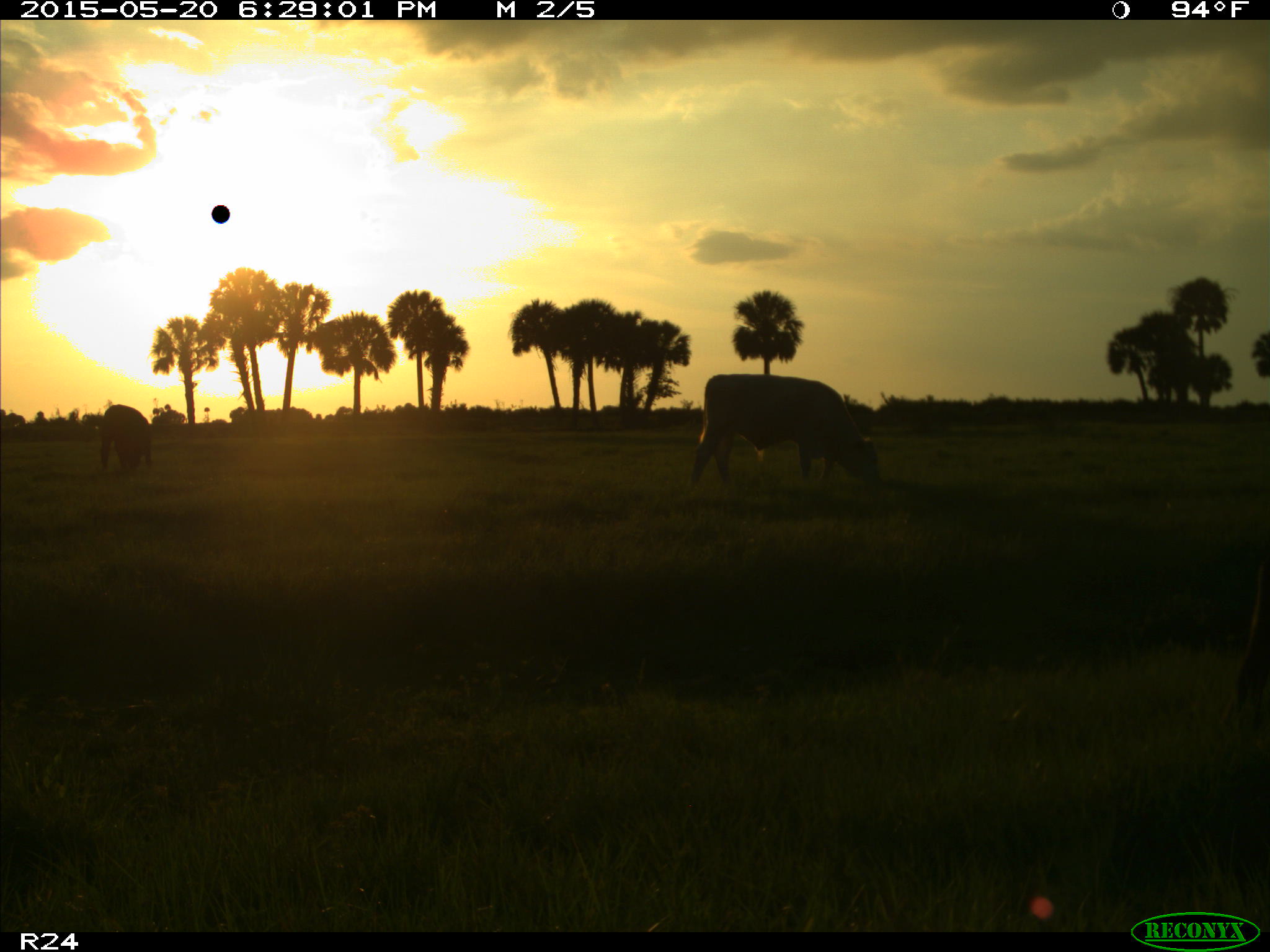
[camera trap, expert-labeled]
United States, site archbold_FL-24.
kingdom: Animalia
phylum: Chordata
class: Mammalia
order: Artiodactyla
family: Bovidae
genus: Bos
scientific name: Bos taurus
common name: domestic cow